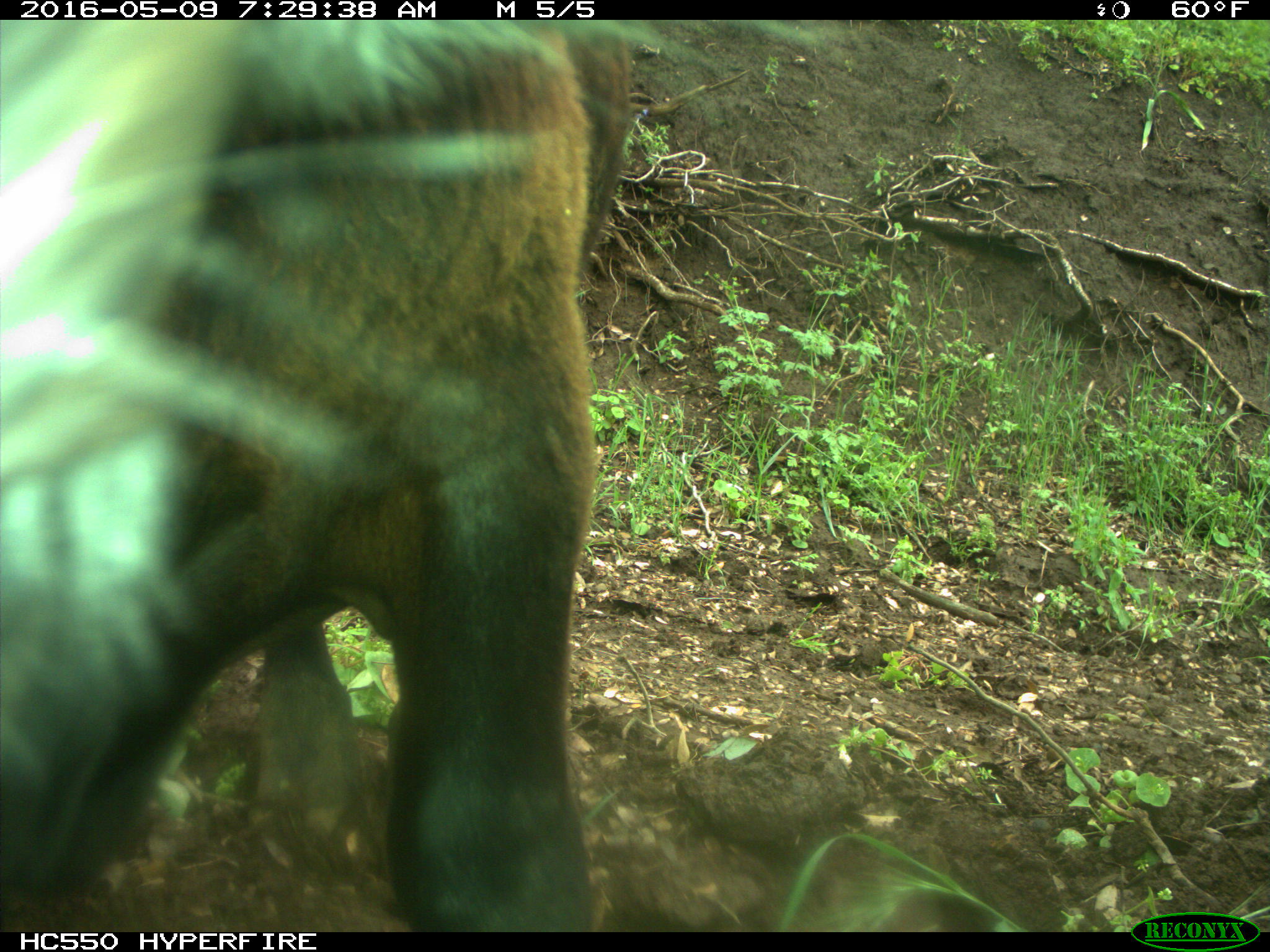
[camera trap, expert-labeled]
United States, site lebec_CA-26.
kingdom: Animalia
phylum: Chordata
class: Mammalia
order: Artiodactyla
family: Bovidae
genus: Bos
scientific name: Bos taurus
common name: domestic cow